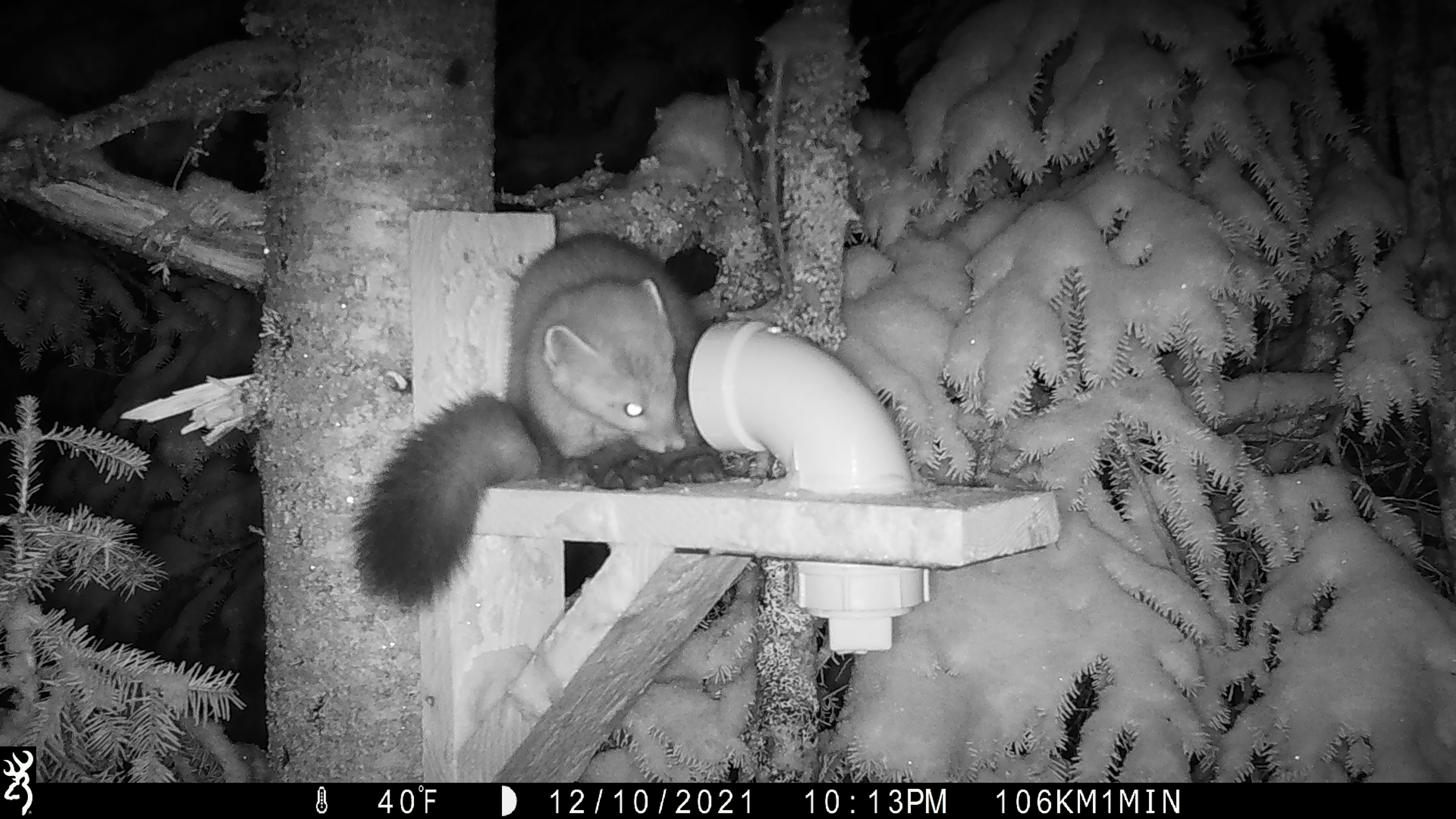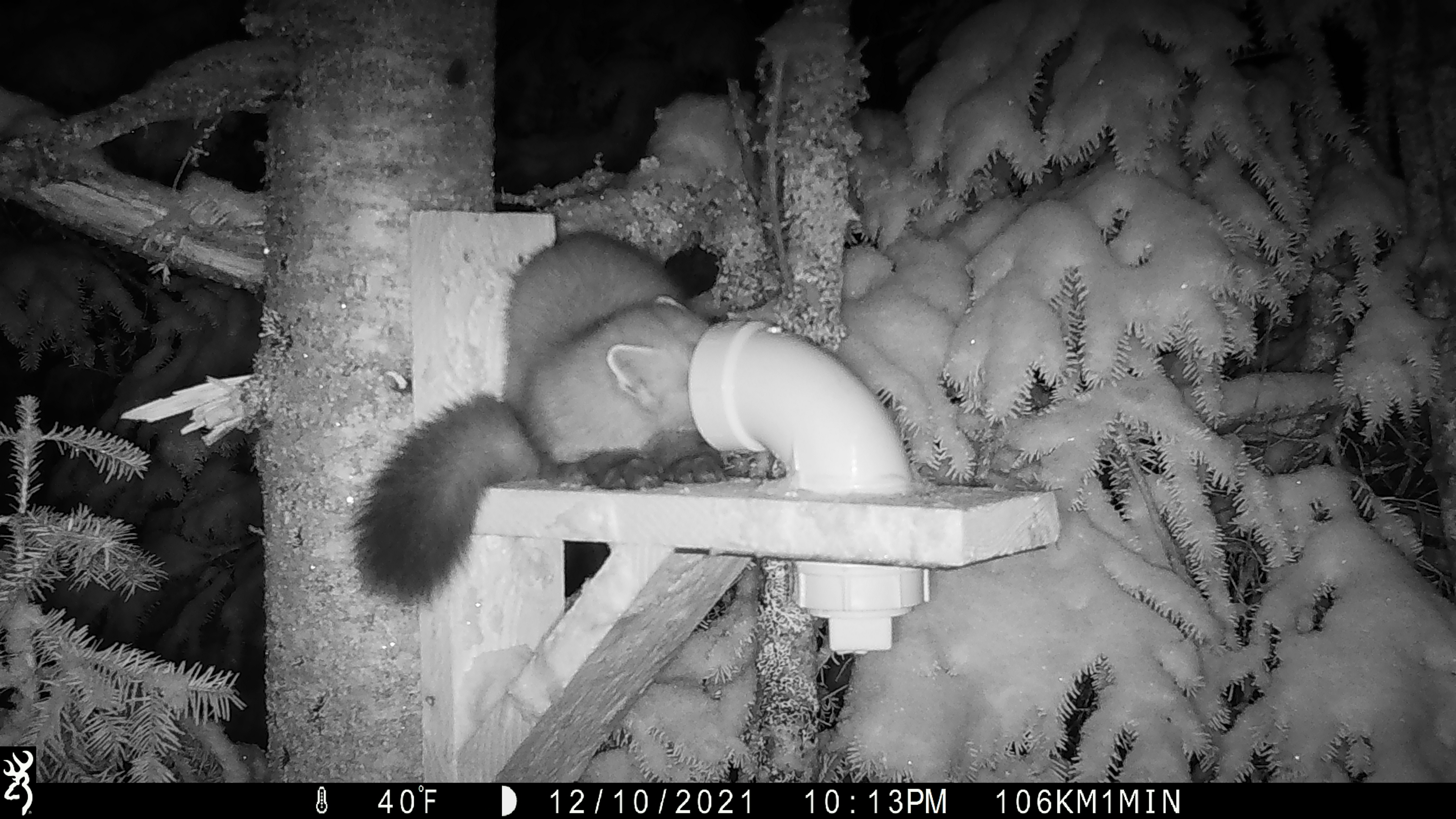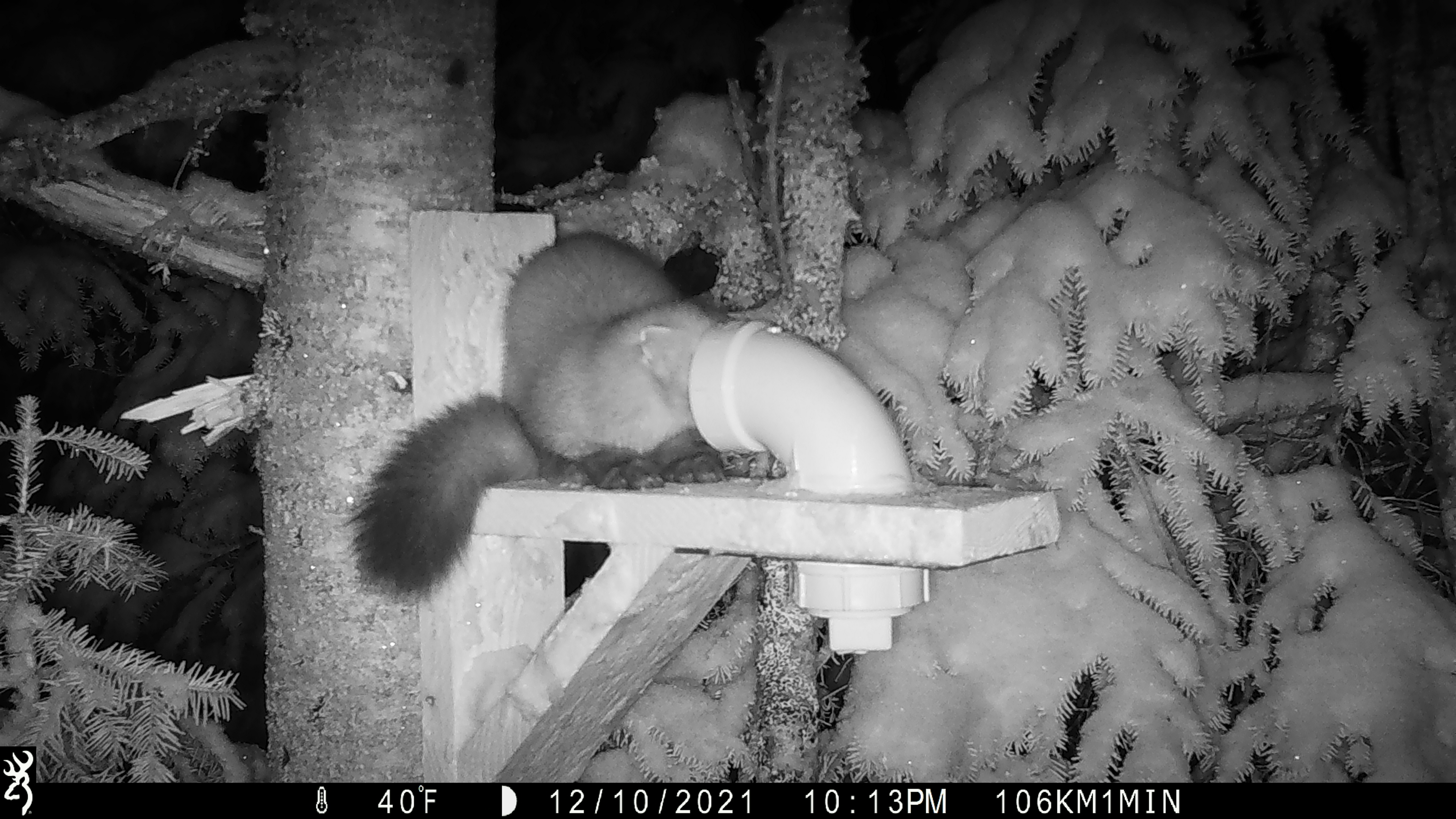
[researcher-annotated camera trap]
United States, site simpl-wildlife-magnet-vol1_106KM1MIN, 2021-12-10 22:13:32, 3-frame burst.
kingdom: Animalia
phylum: Chordata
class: Mammalia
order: Carnivora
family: Mustelidae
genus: Martes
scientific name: Martes americana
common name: american marten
American marten (Martes americana).